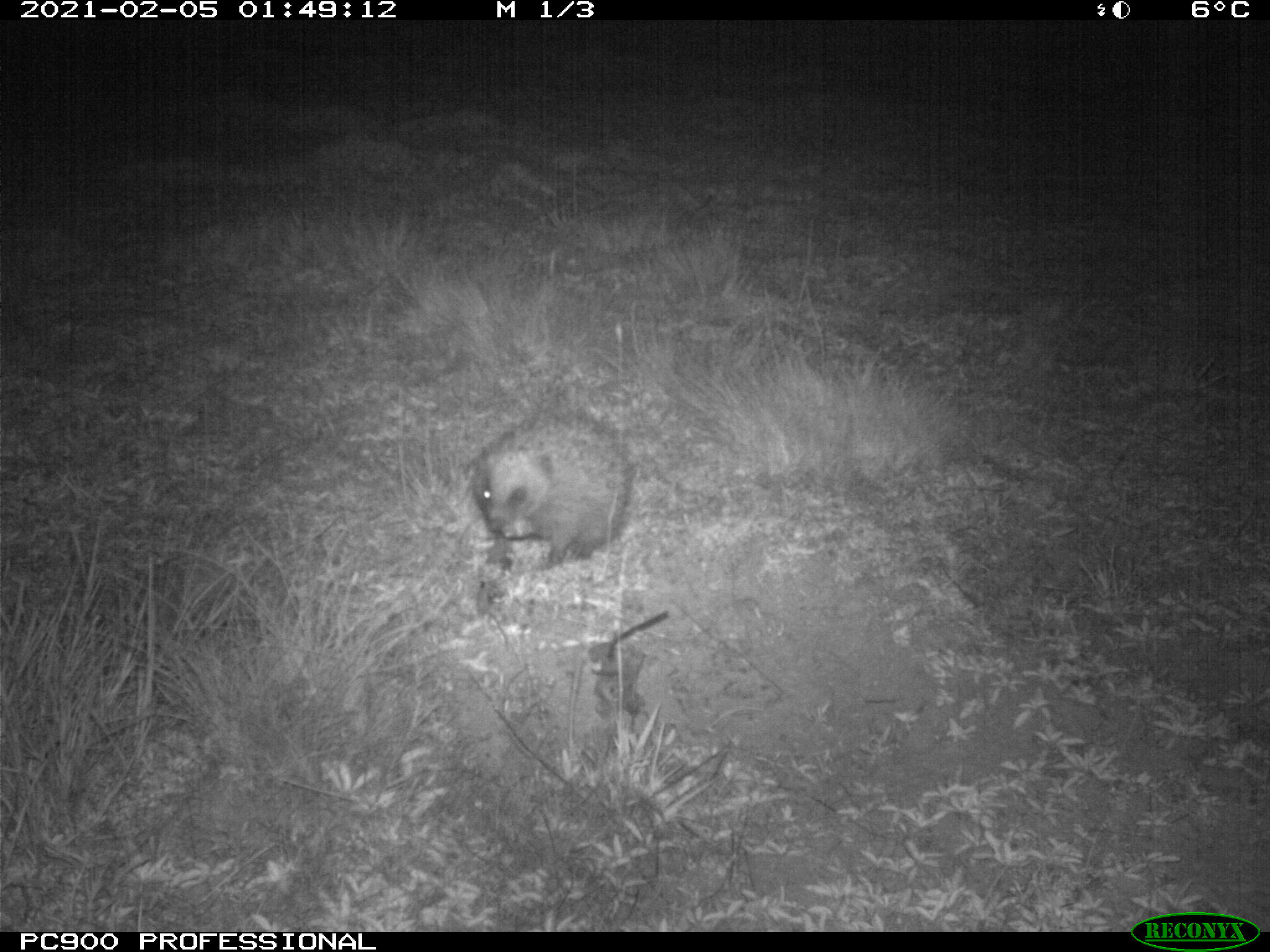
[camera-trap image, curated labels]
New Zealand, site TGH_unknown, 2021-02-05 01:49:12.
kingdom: Animalia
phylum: Chordata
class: Mammalia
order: Eulipotyphla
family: Erinaceidae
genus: Erinaceus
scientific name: Erinaceus europaeus europaeus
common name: european hedgehog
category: hedgehog